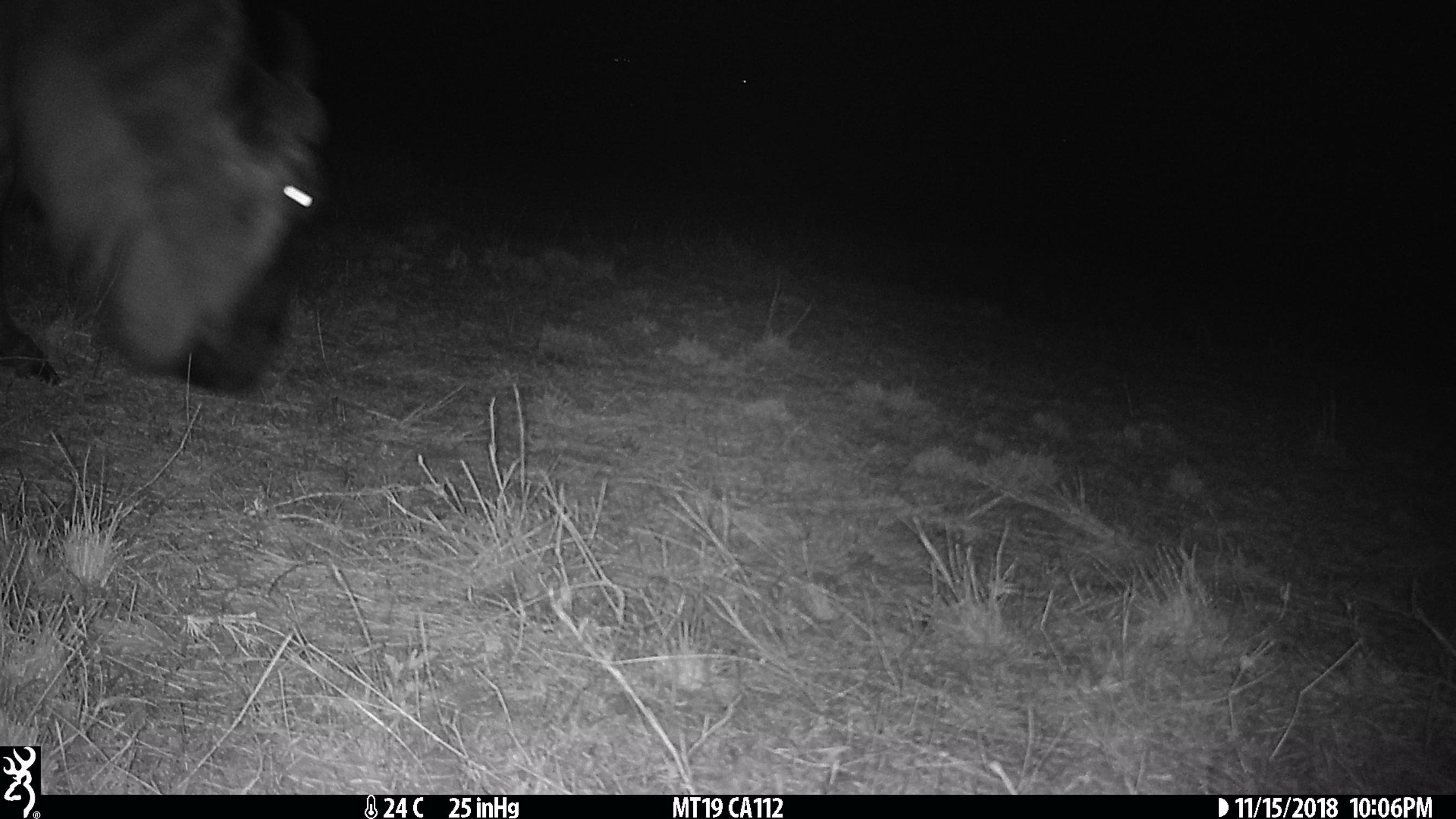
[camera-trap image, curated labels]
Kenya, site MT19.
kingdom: Animalia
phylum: Chordata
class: Mammalia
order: Artiodactyla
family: Bovidae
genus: Connochaetes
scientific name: Connochaetes taurinus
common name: blue wildebeest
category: wildebeest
Wildebeest (blue wildebeest) (Connochaetes taurinus).